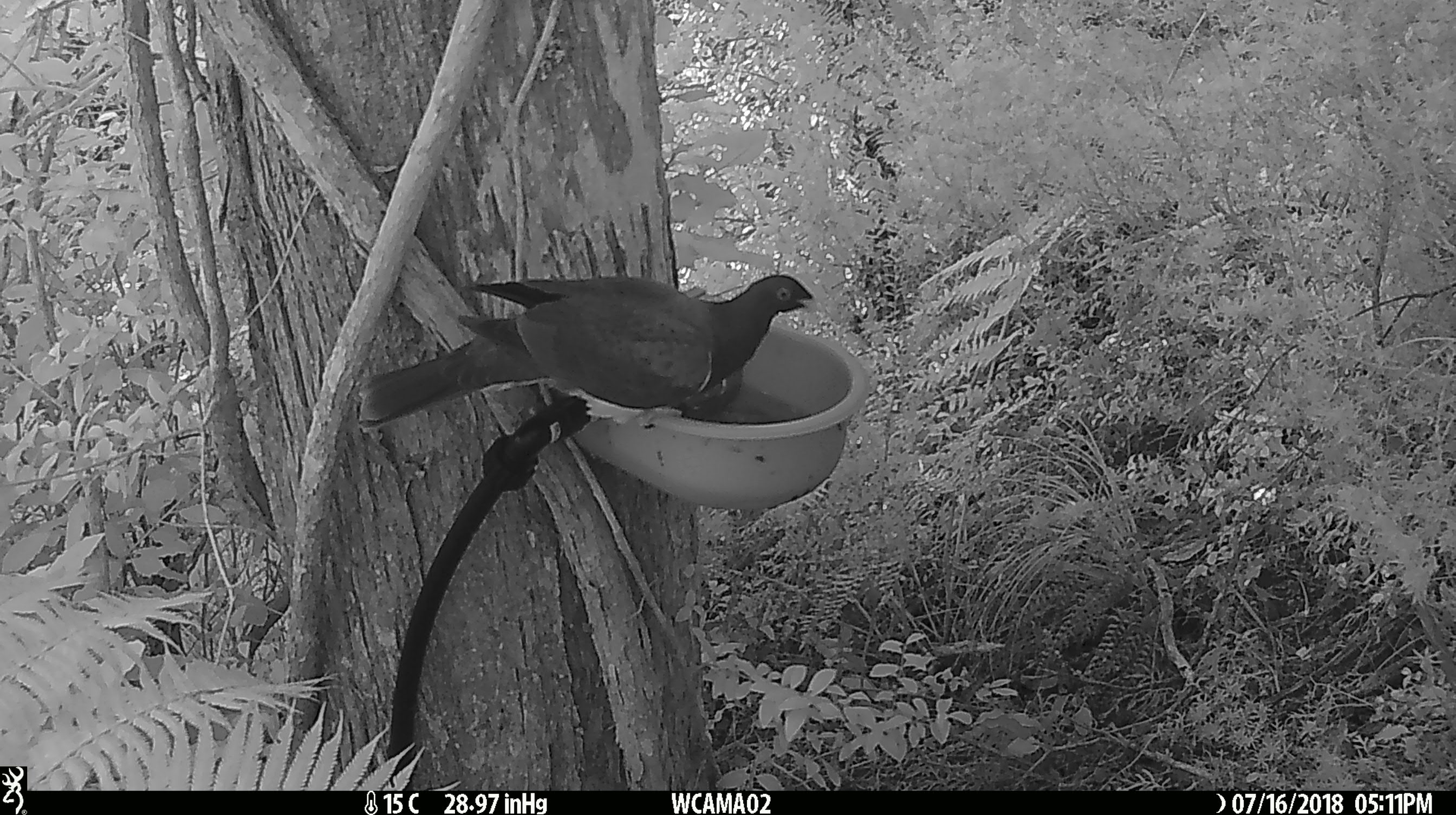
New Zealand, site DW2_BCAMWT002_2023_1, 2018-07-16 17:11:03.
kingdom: Animalia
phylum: Chordata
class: Aves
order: Columbiformes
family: Columbidae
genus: Hemiphaga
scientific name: Hemiphaga novaeseelandiae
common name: new zealand pigeon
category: kereru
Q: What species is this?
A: Kereru (new zealand pigeon) (Hemiphaga novaeseelandiae).